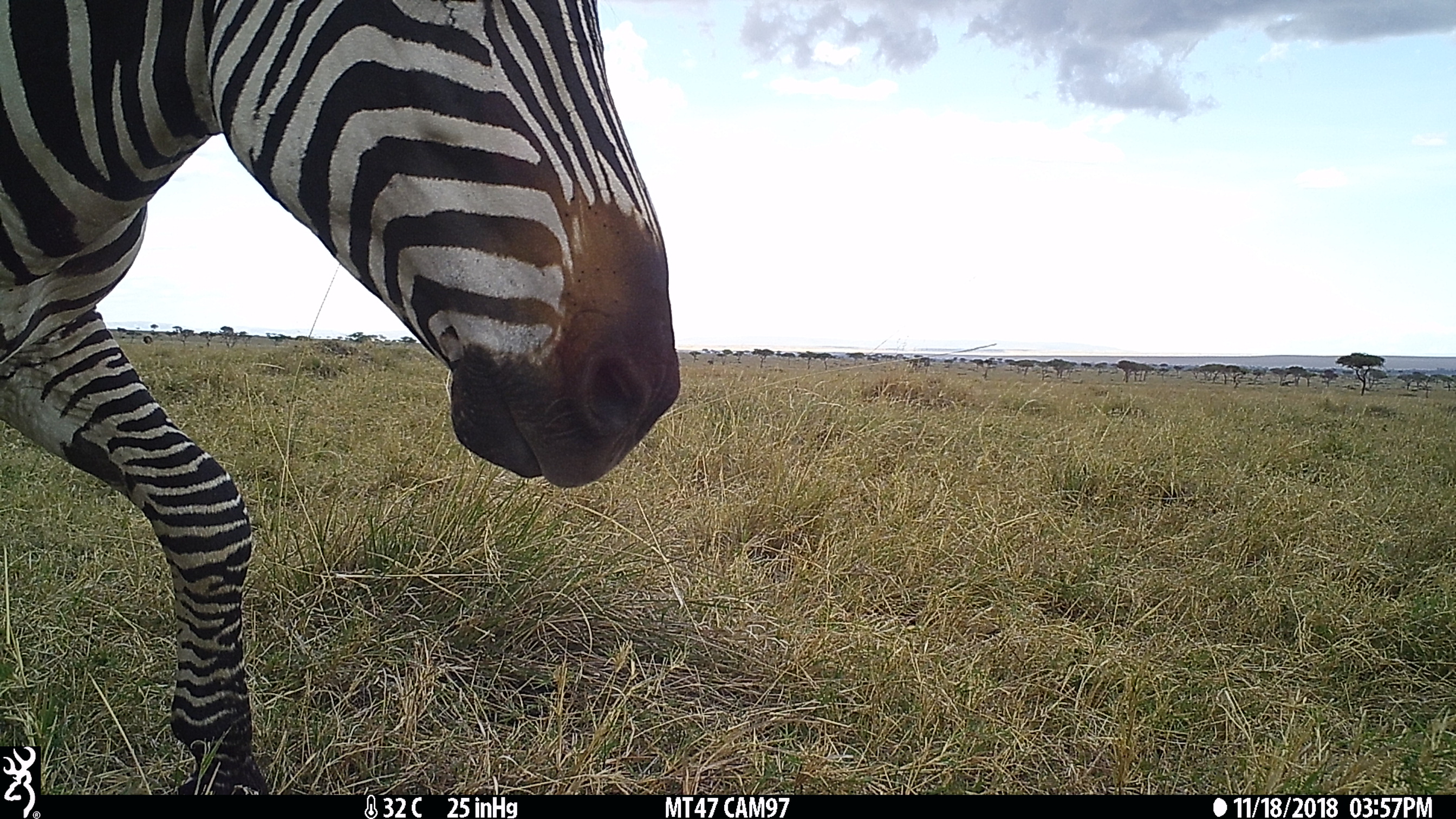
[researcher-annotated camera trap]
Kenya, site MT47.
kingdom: Animalia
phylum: Chordata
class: Mammalia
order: Perissodactyla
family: Equidae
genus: Equus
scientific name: Equus quagga burchellii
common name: burchell's zebra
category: zebra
Zebra (burchell's zebra) (Equus quagga burchellii).